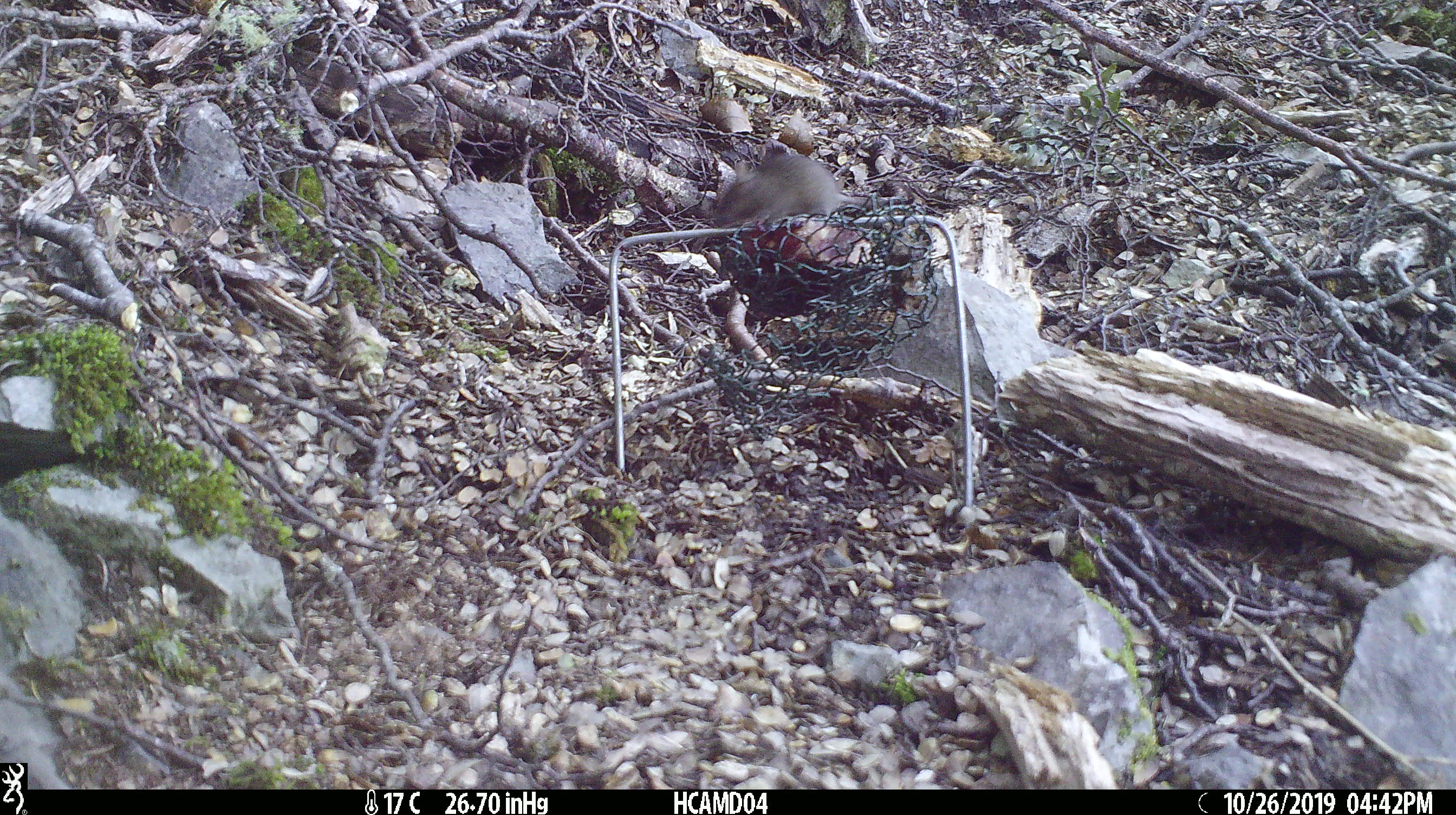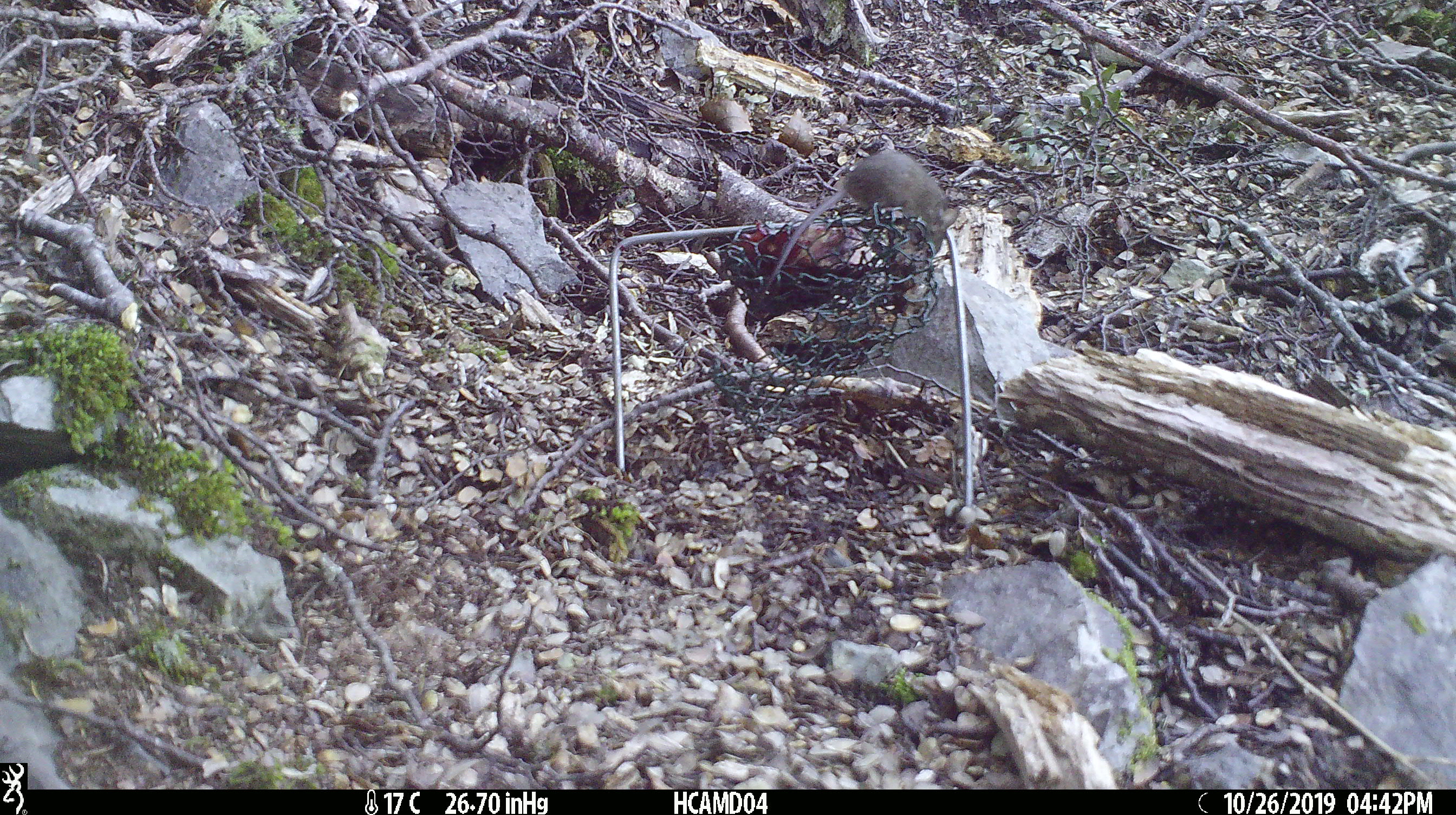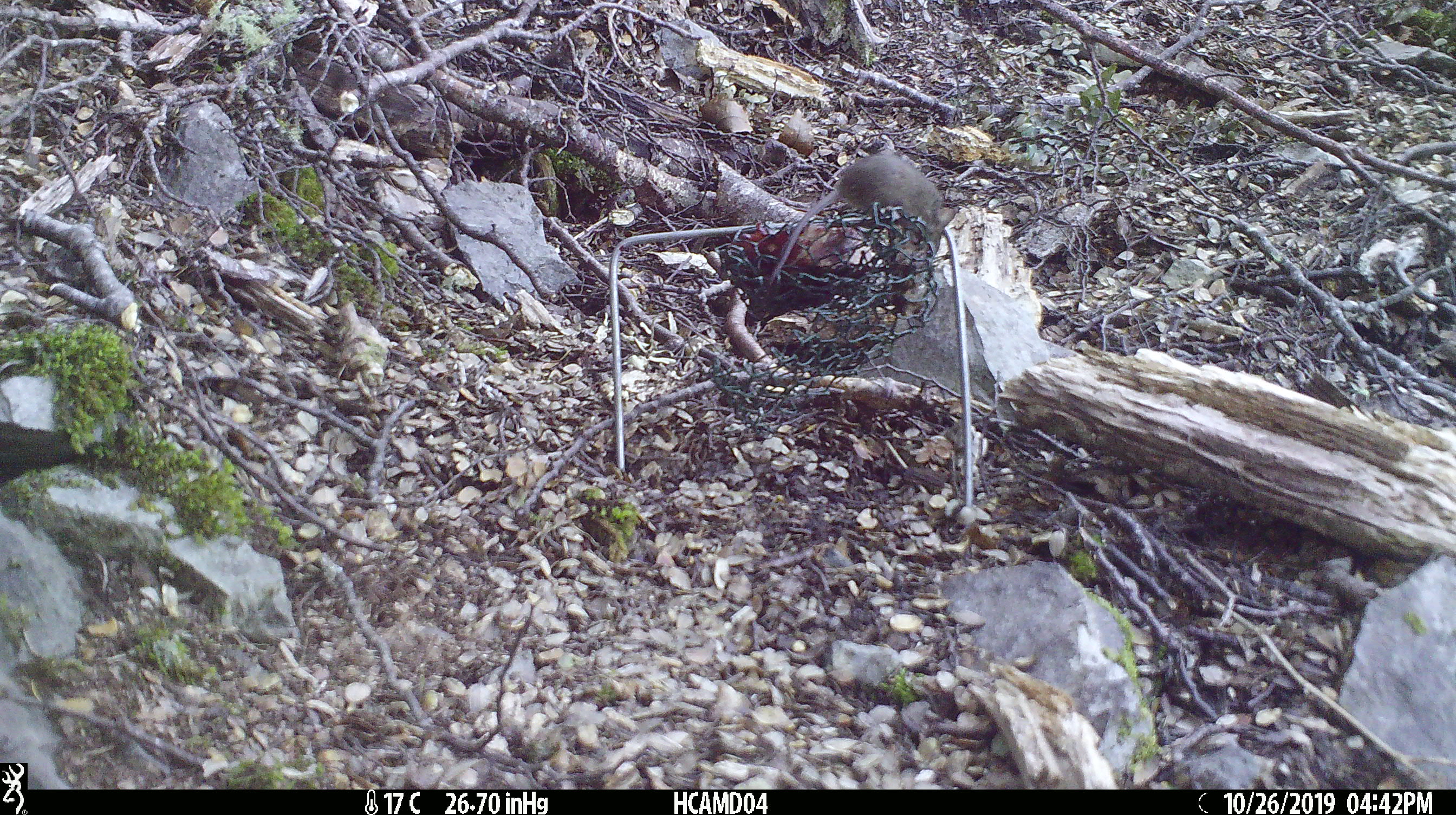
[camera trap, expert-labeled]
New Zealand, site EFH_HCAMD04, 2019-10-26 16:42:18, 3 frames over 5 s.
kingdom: Animalia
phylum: Chordata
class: Mammalia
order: Rodentia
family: Muridae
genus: Mus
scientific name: Mus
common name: mouse